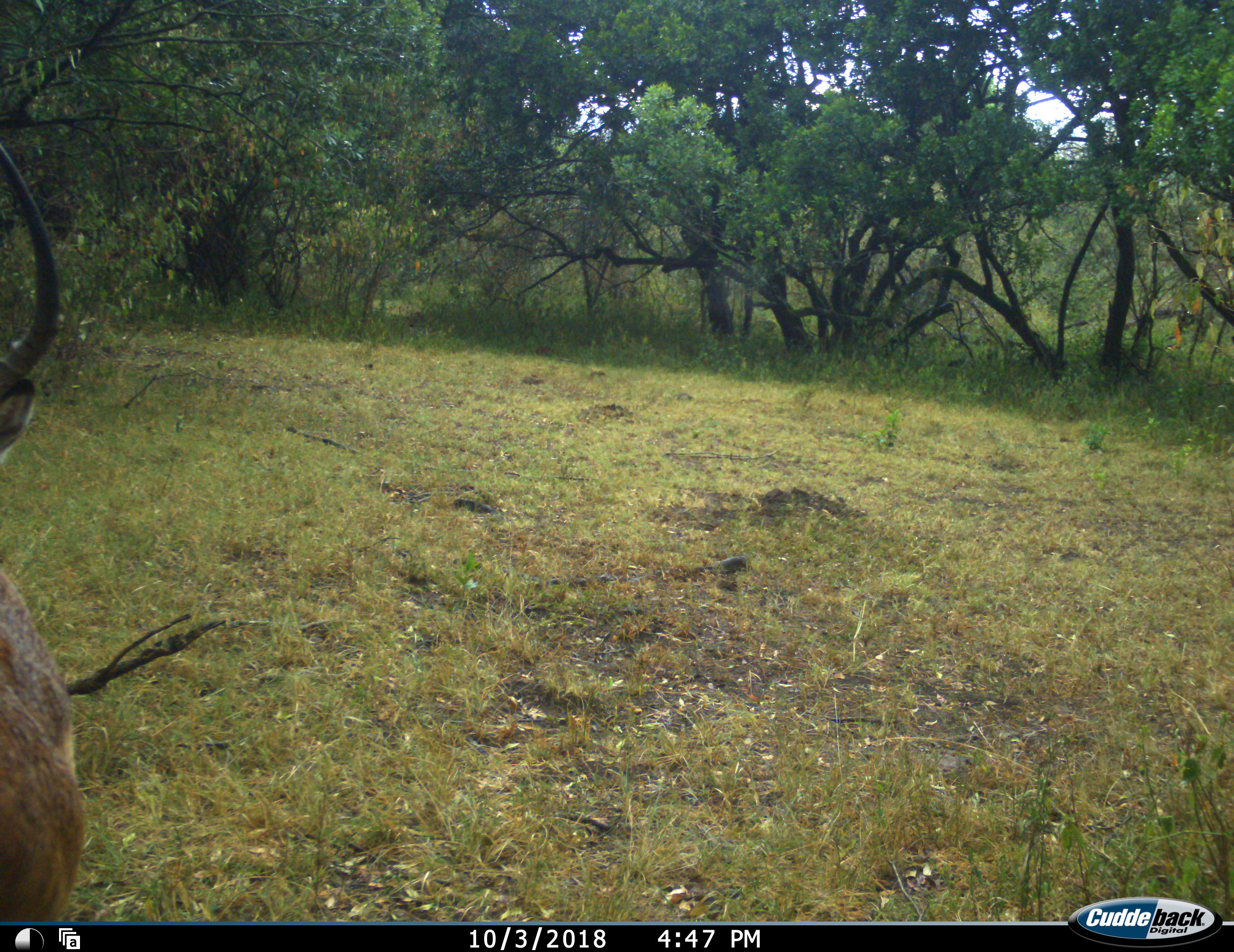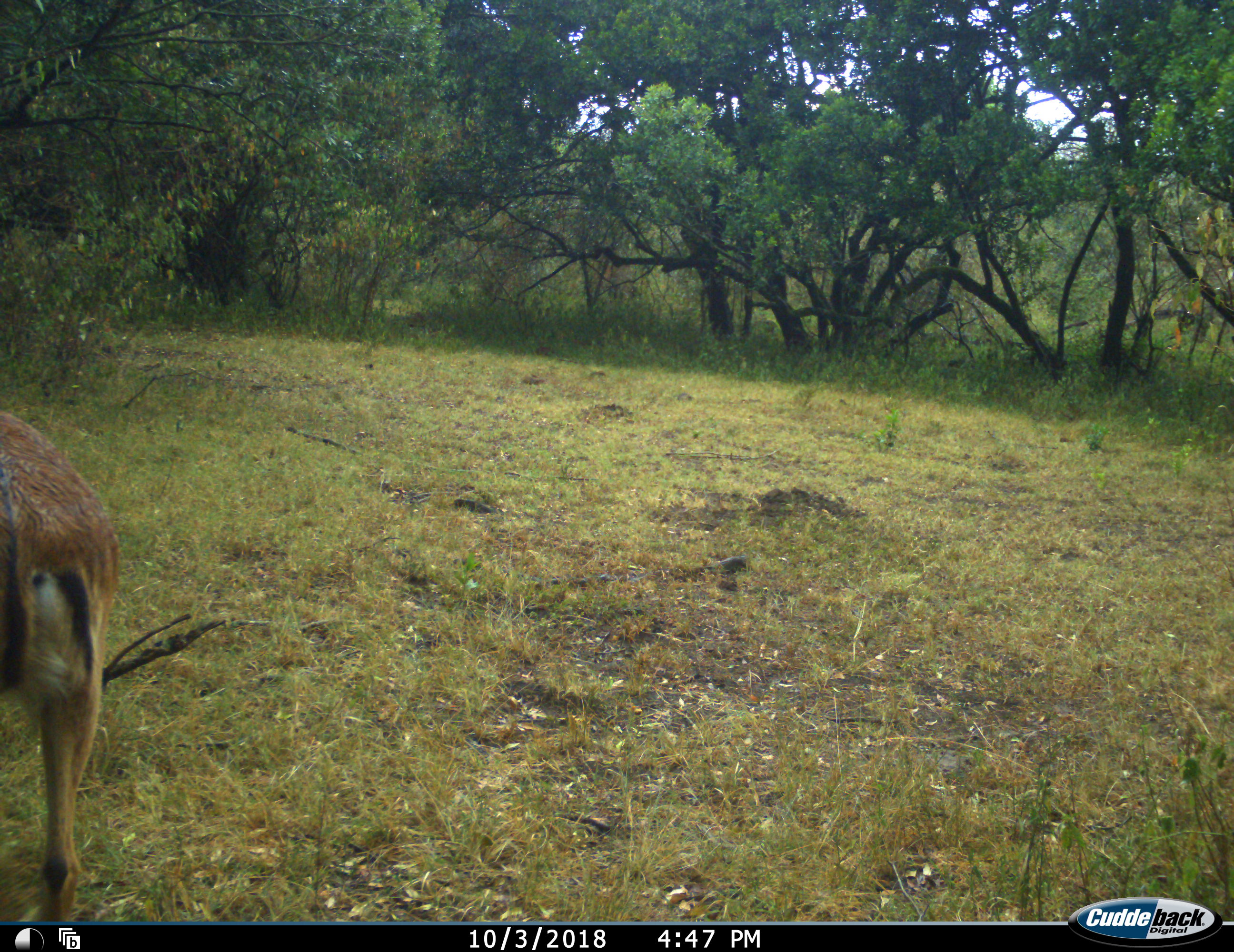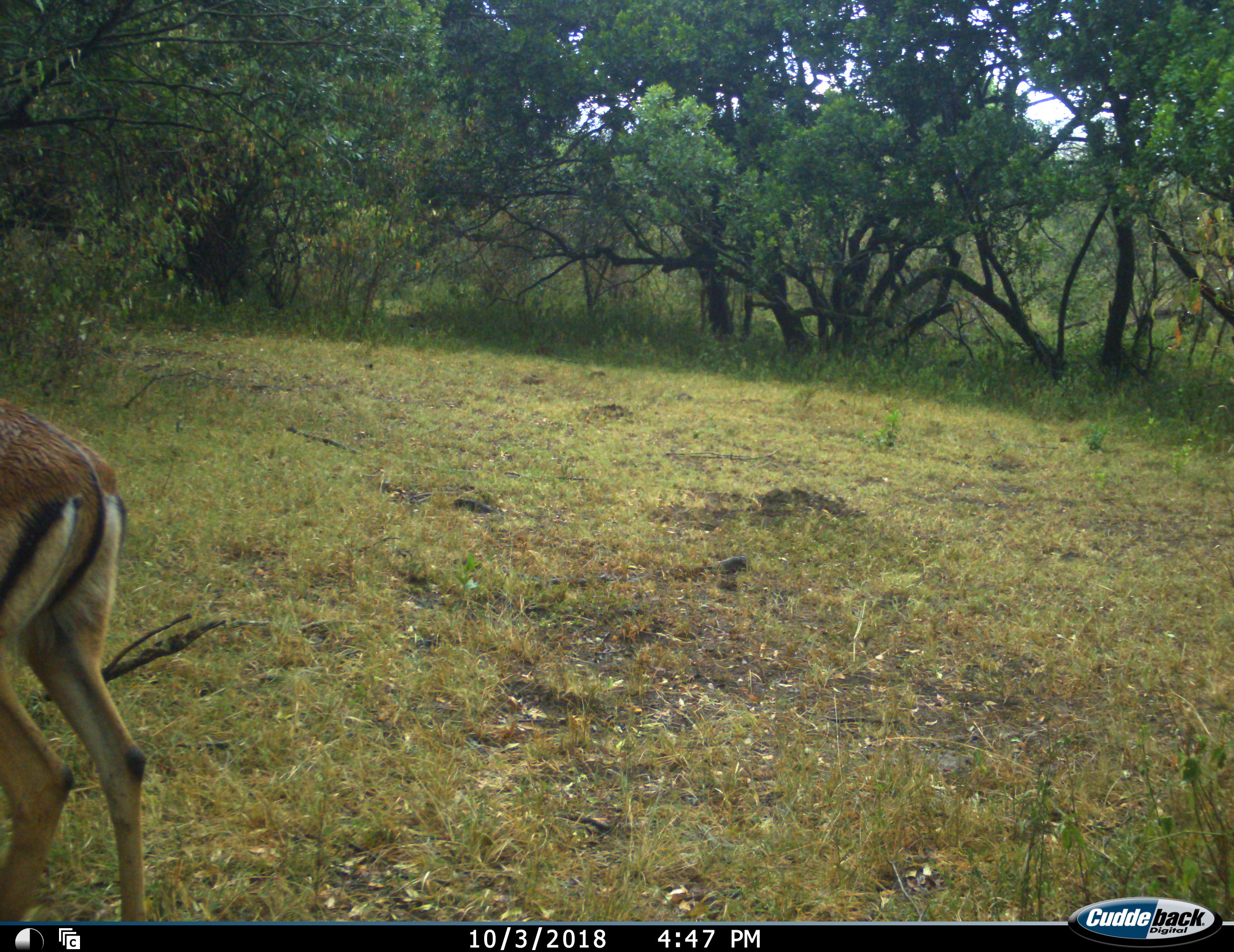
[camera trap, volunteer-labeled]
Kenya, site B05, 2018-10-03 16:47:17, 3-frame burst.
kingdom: Animalia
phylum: Chordata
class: Mammalia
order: Artiodactyla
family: Bovidae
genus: Aepyceros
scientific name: Aepyceros melampus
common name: impala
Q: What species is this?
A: Impala (Aepyceros melampus).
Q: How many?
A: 1.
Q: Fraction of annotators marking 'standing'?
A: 38%.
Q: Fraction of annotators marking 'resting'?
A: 0%.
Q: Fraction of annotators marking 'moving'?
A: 62%.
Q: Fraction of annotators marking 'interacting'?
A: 0%.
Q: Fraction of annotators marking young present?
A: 0%.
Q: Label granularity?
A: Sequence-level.